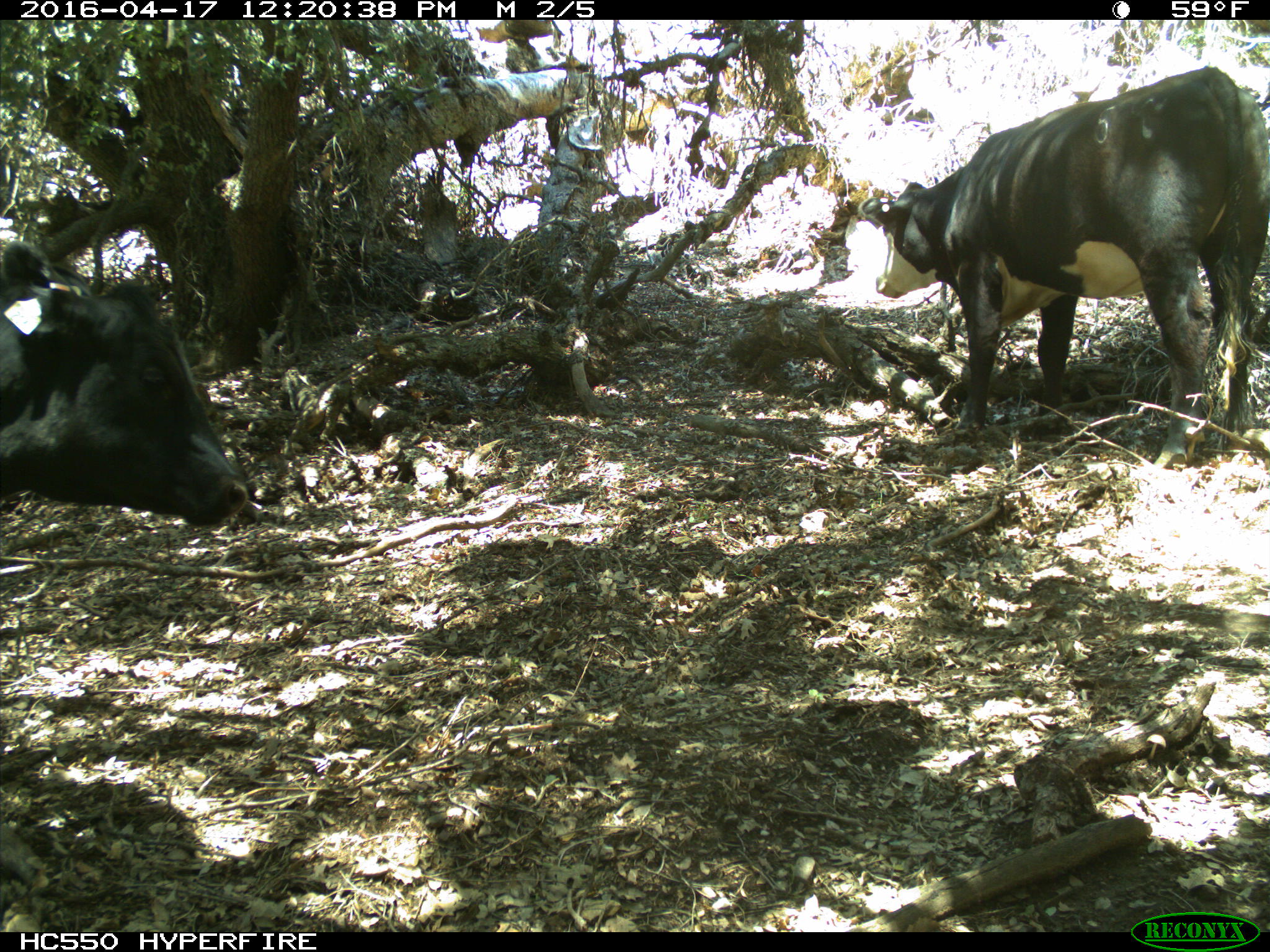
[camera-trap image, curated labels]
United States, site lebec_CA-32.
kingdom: Animalia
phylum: Chordata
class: Mammalia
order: Artiodactyla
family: Bovidae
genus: Bos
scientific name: Bos taurus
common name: domestic cow